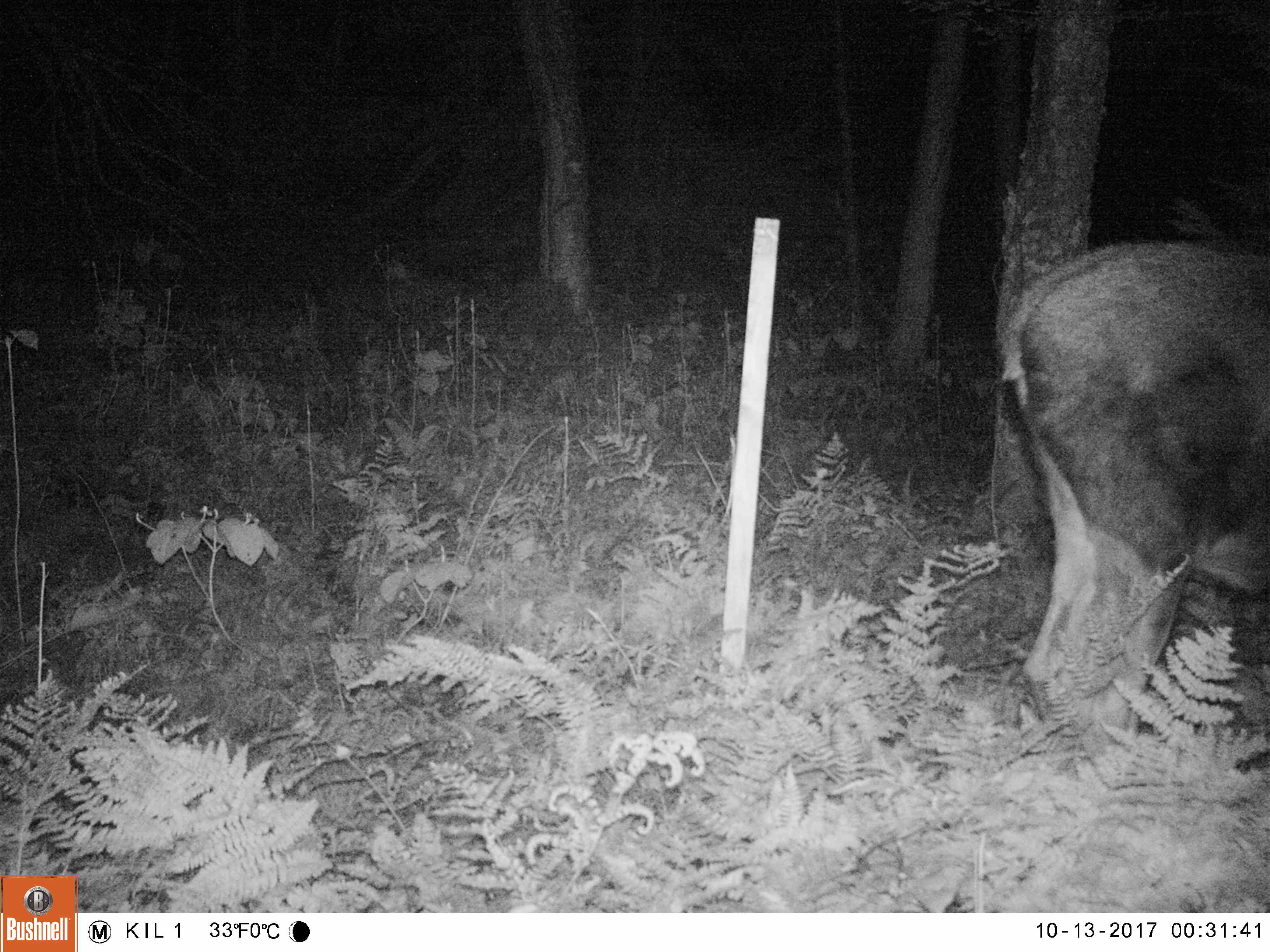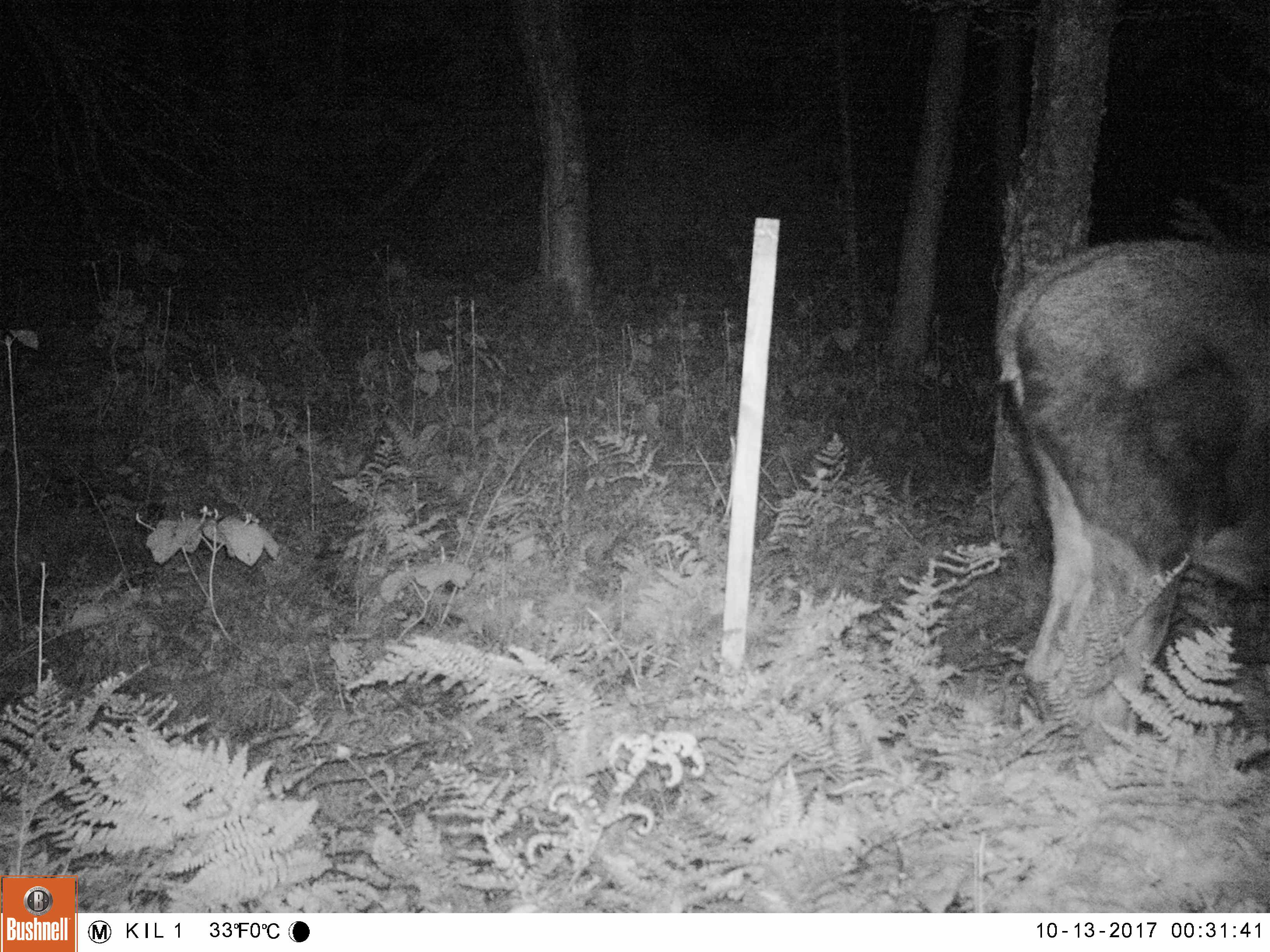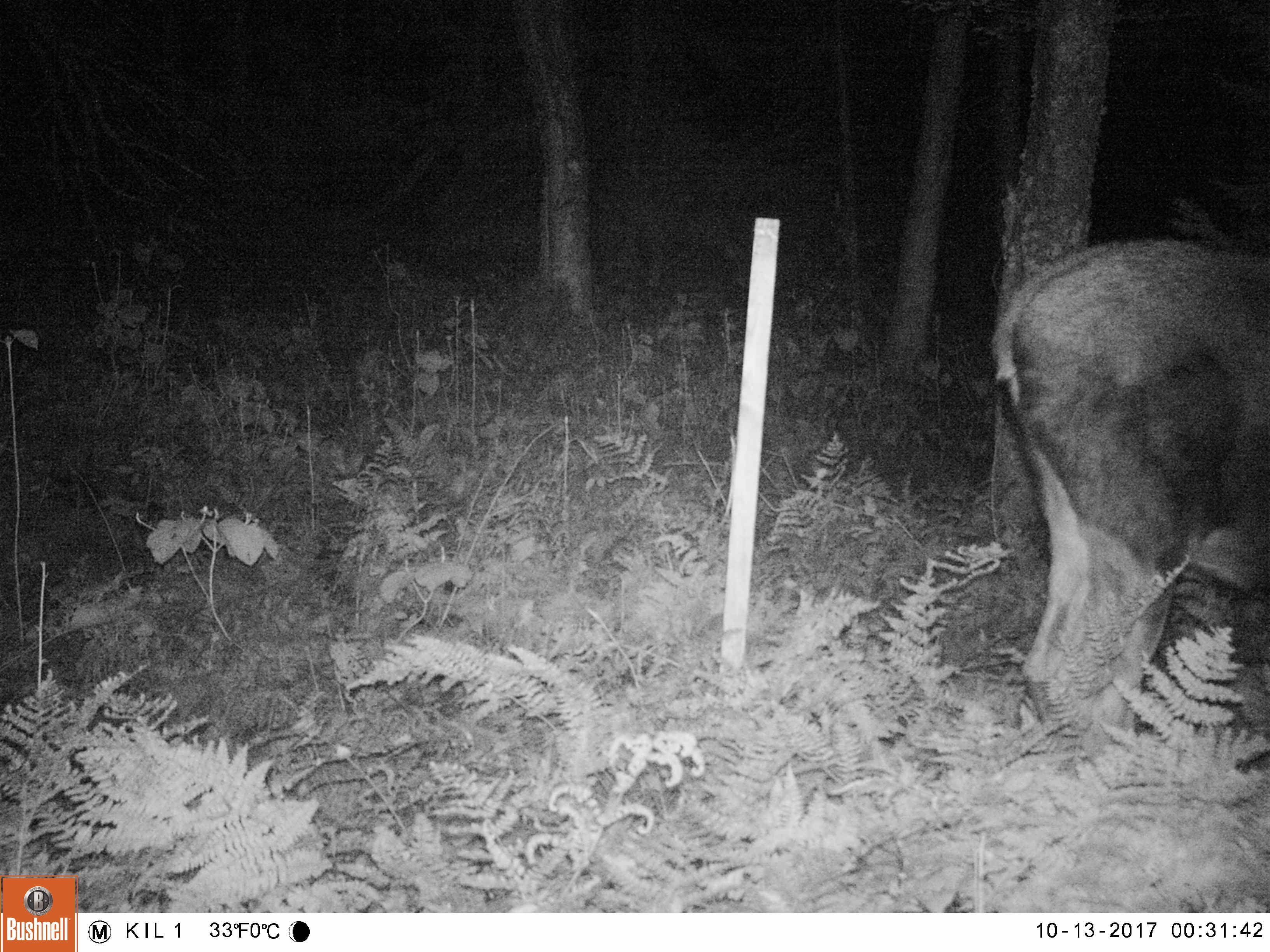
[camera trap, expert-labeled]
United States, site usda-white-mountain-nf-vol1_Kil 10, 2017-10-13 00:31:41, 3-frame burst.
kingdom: Animalia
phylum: Chordata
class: Mammalia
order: Artiodactyla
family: Cervidae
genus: Alces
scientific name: Alces alces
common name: moose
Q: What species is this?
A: Moose (Alces alces).